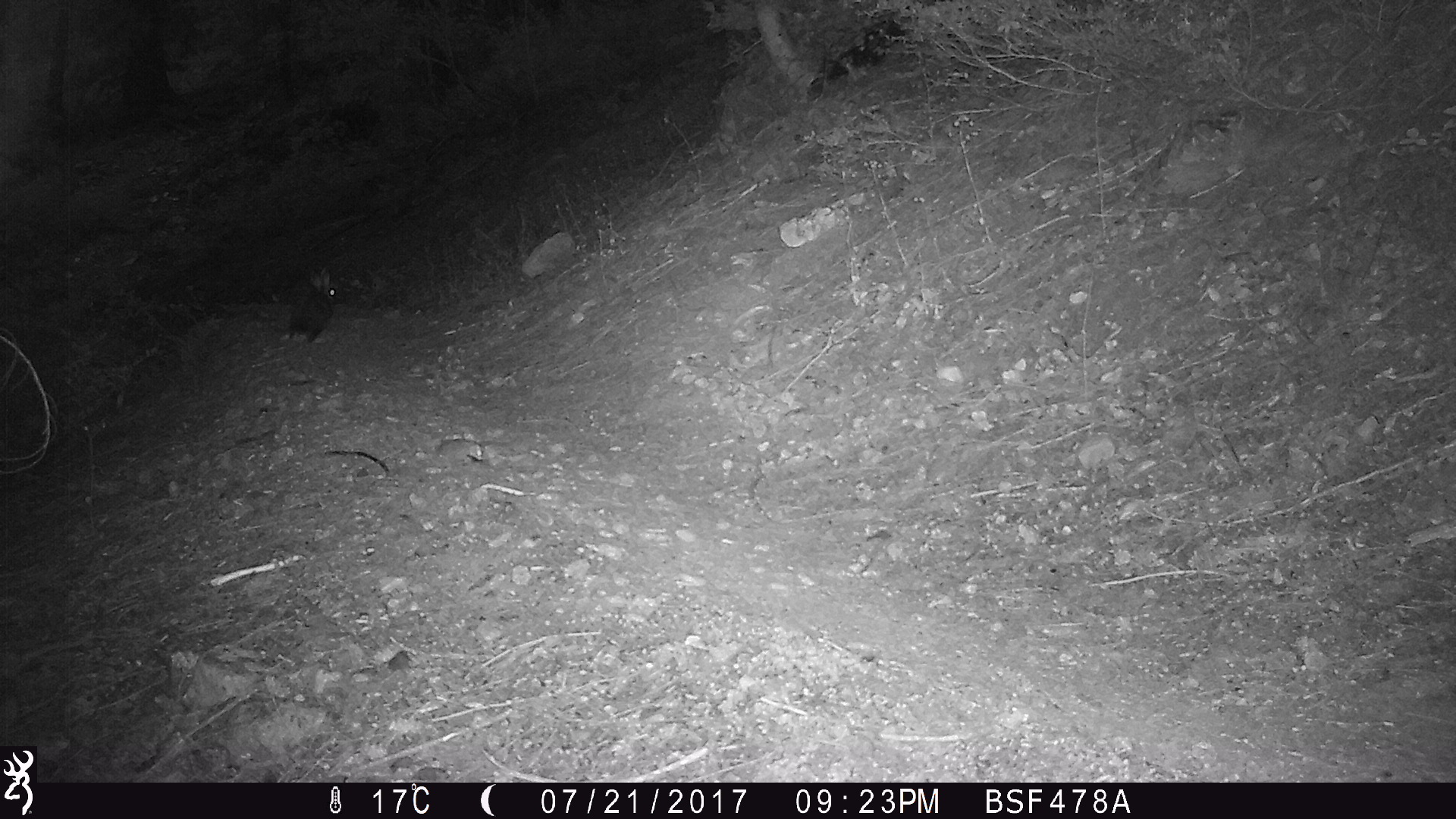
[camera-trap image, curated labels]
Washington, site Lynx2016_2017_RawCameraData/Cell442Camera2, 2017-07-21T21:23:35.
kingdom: Animalia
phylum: Chordata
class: Mammalia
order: Lagomorpha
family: Leporidae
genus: Lepus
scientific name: Lepus americanus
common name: snowshoe hare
Lepus americanus (snowshoe hare). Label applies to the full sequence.